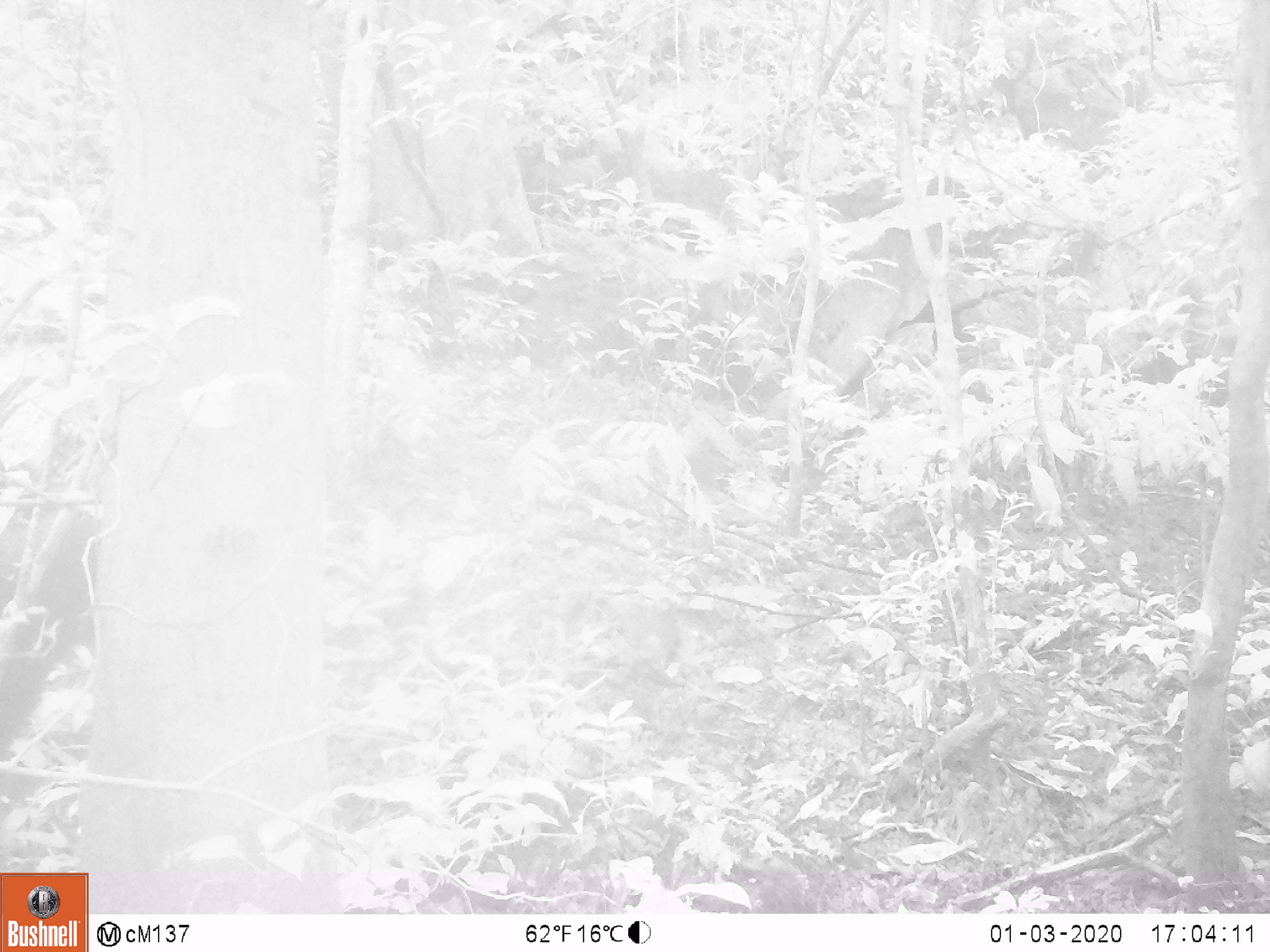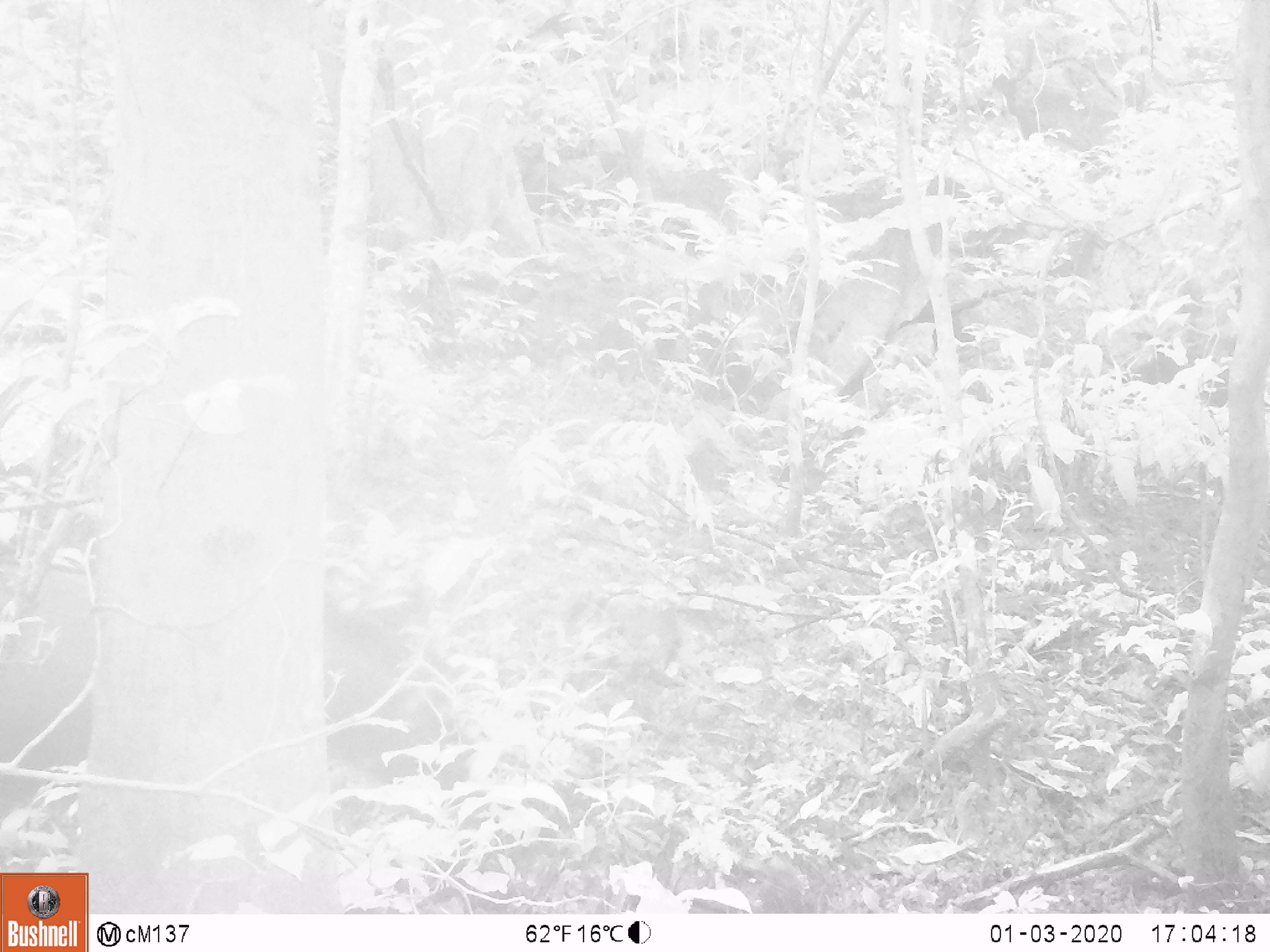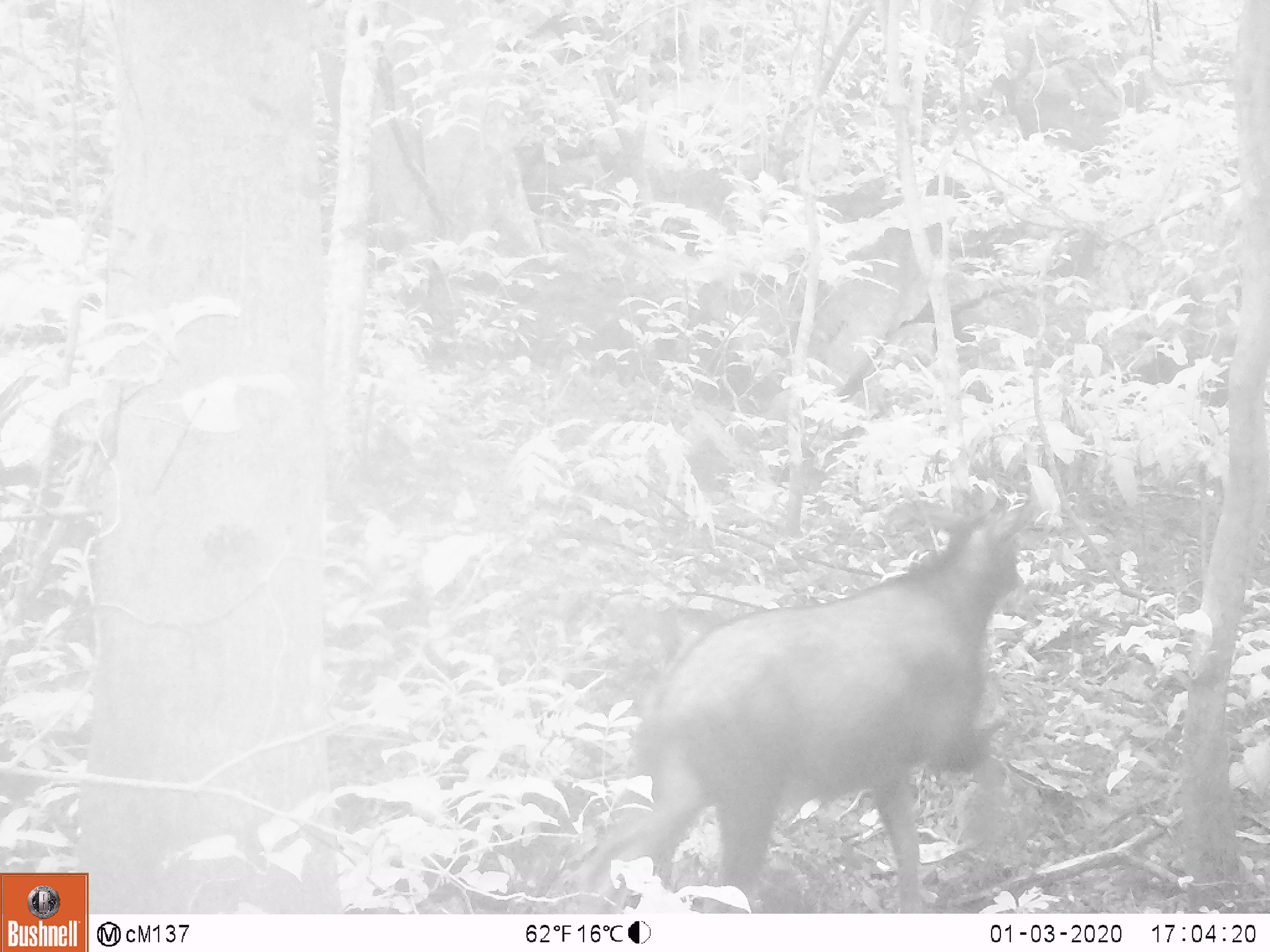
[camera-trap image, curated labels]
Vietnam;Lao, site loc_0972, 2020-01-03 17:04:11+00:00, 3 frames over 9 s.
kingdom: Animalia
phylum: Chordata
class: Mammalia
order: Artiodactyla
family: Bovidae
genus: Capricornis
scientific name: Capricornis sumatraensis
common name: chinese serow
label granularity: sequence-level